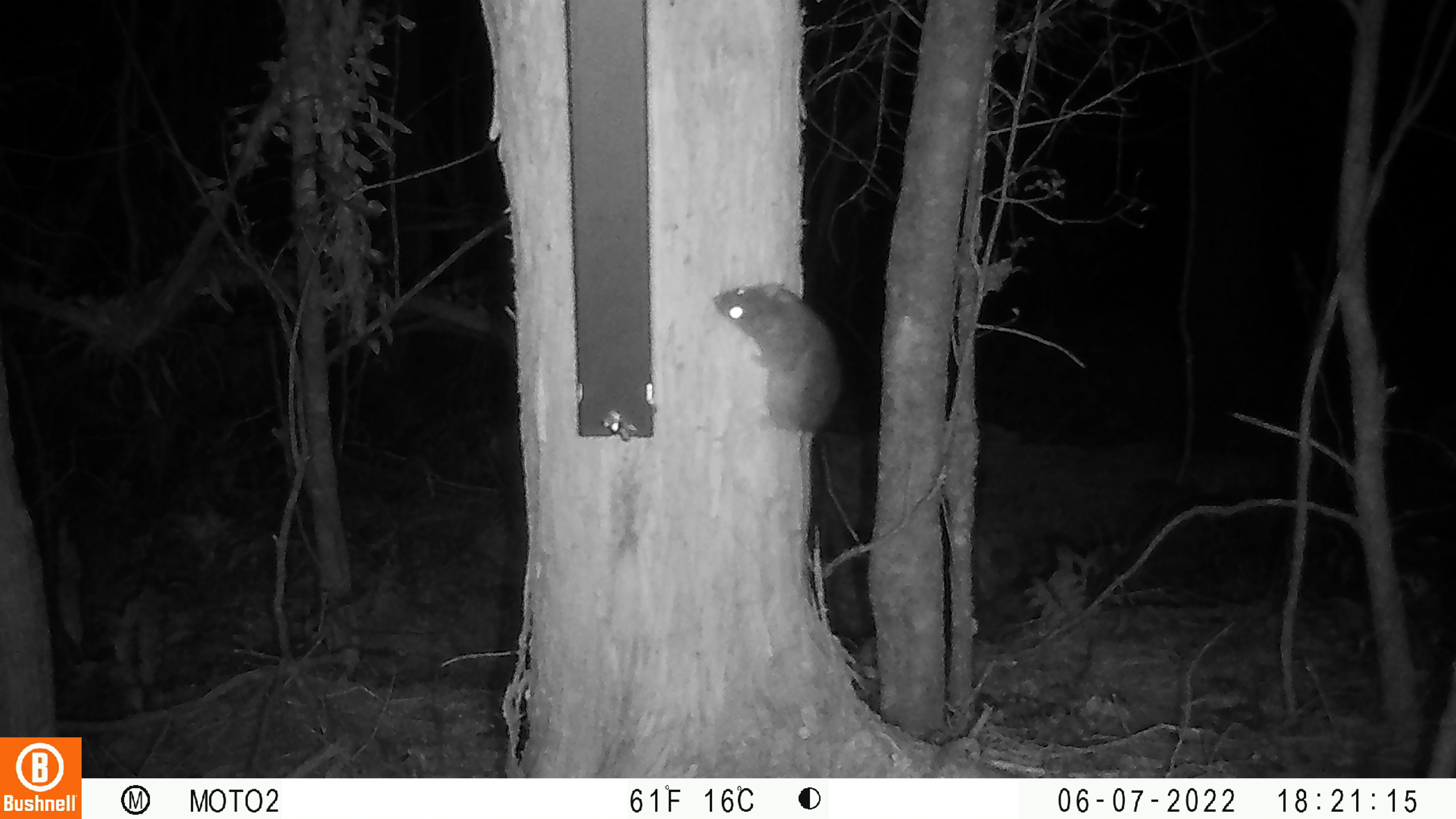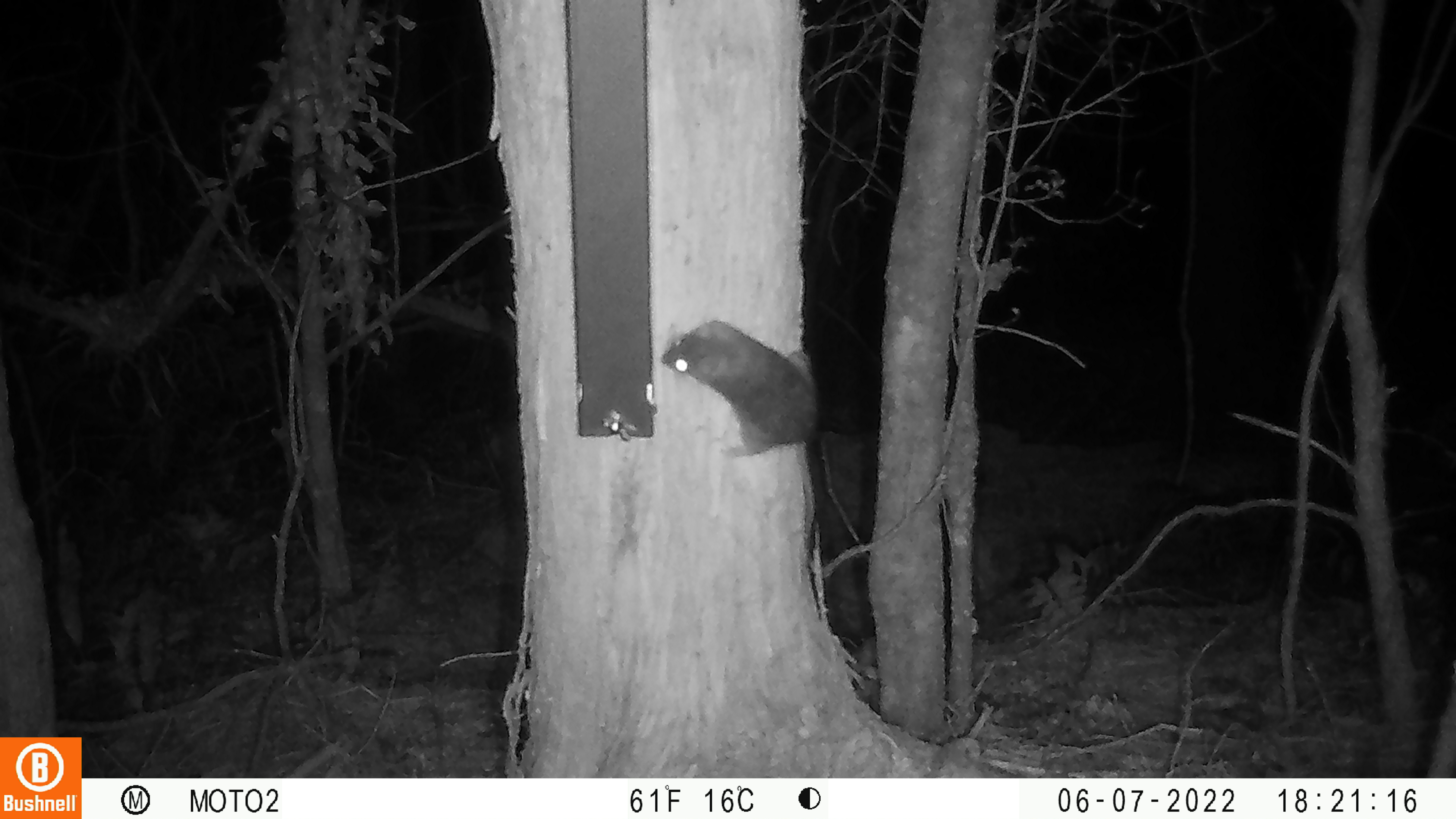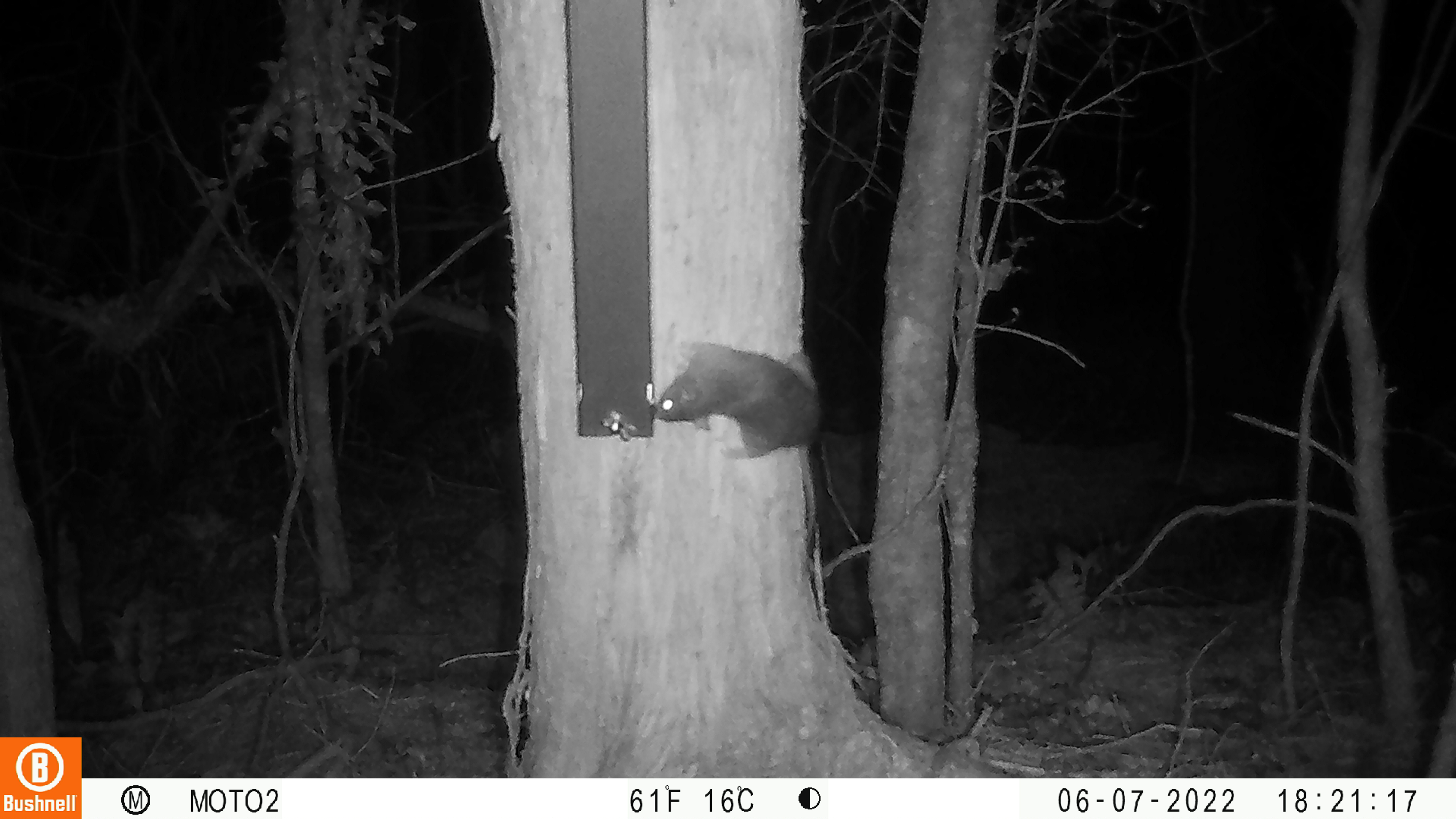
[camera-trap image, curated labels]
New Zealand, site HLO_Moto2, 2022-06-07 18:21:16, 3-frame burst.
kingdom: Animalia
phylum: Chordata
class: Mammalia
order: Rodentia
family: Muridae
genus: Rattus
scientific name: Rattus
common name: rat